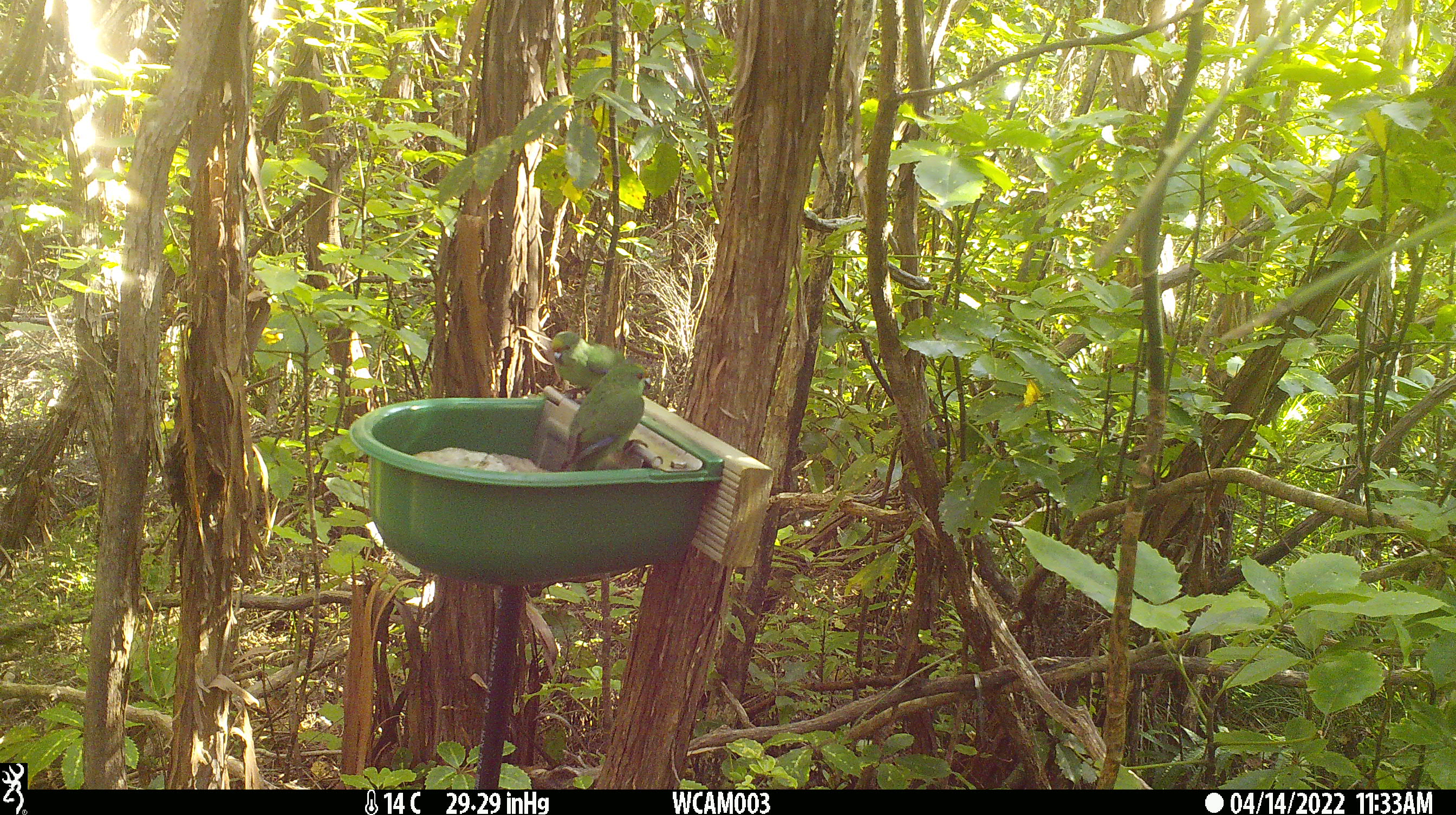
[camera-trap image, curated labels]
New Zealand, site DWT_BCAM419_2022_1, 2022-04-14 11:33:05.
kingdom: Animalia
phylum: Chordata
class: Aves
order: Psittaciformes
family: Psittaculidae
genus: Cyanoramphus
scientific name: Cyanoramphus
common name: parakeet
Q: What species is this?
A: Parakeet (Cyanoramphus).